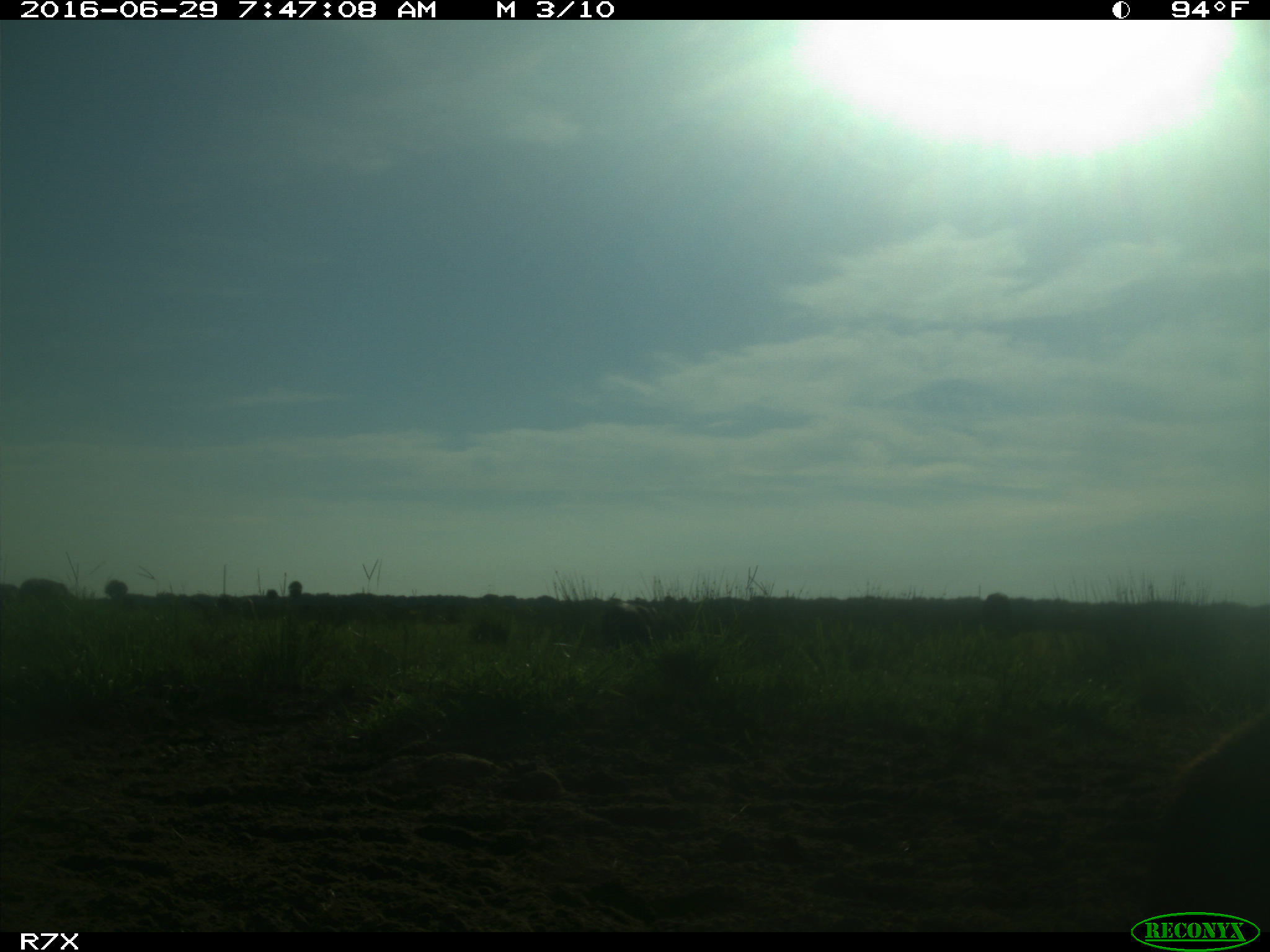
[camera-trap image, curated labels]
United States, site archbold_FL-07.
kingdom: Animalia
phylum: Chordata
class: Mammalia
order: Artiodactyla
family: Bovidae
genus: Bos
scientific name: Bos taurus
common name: domestic cow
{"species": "Bos taurus (domestic cow)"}